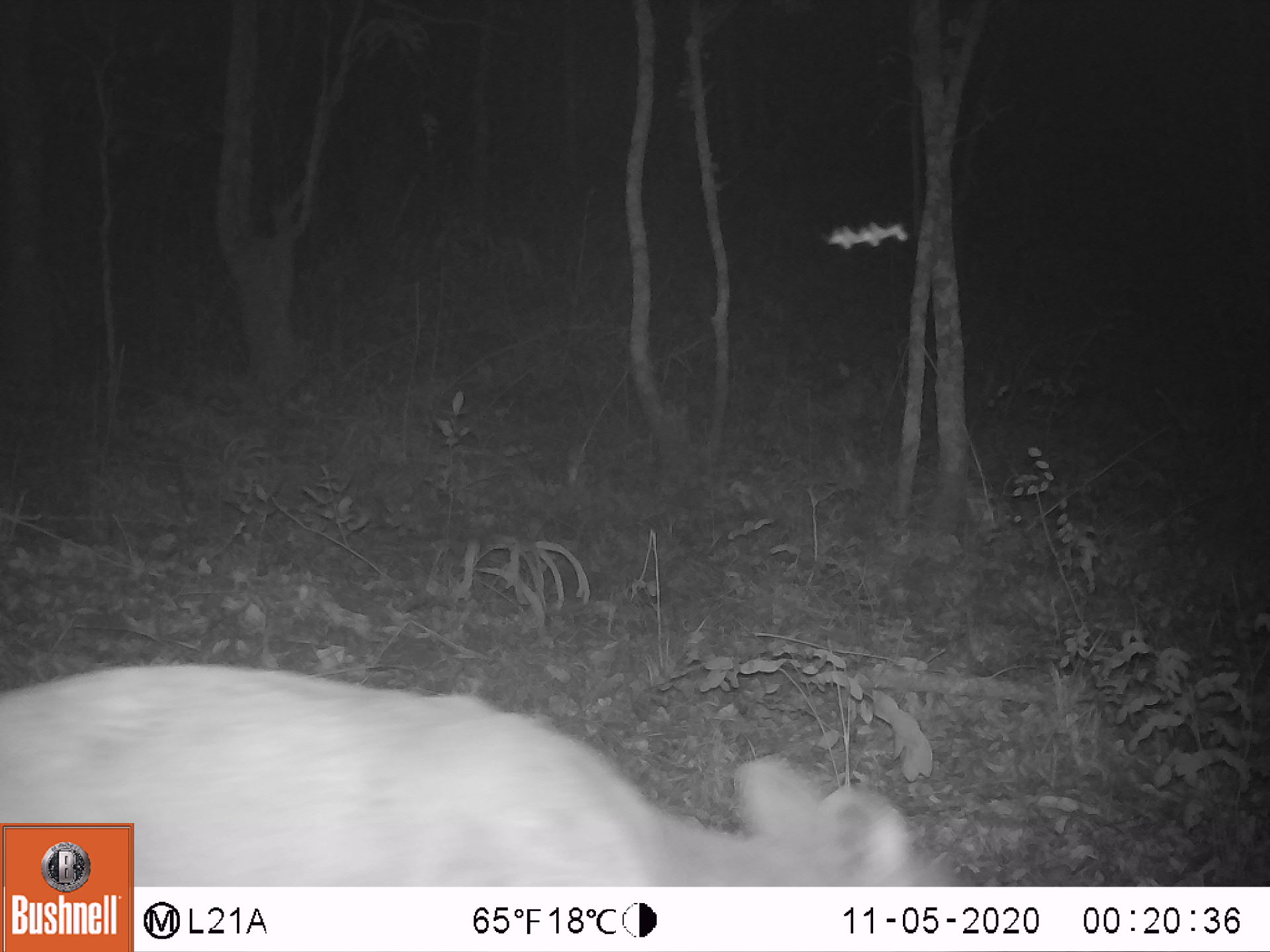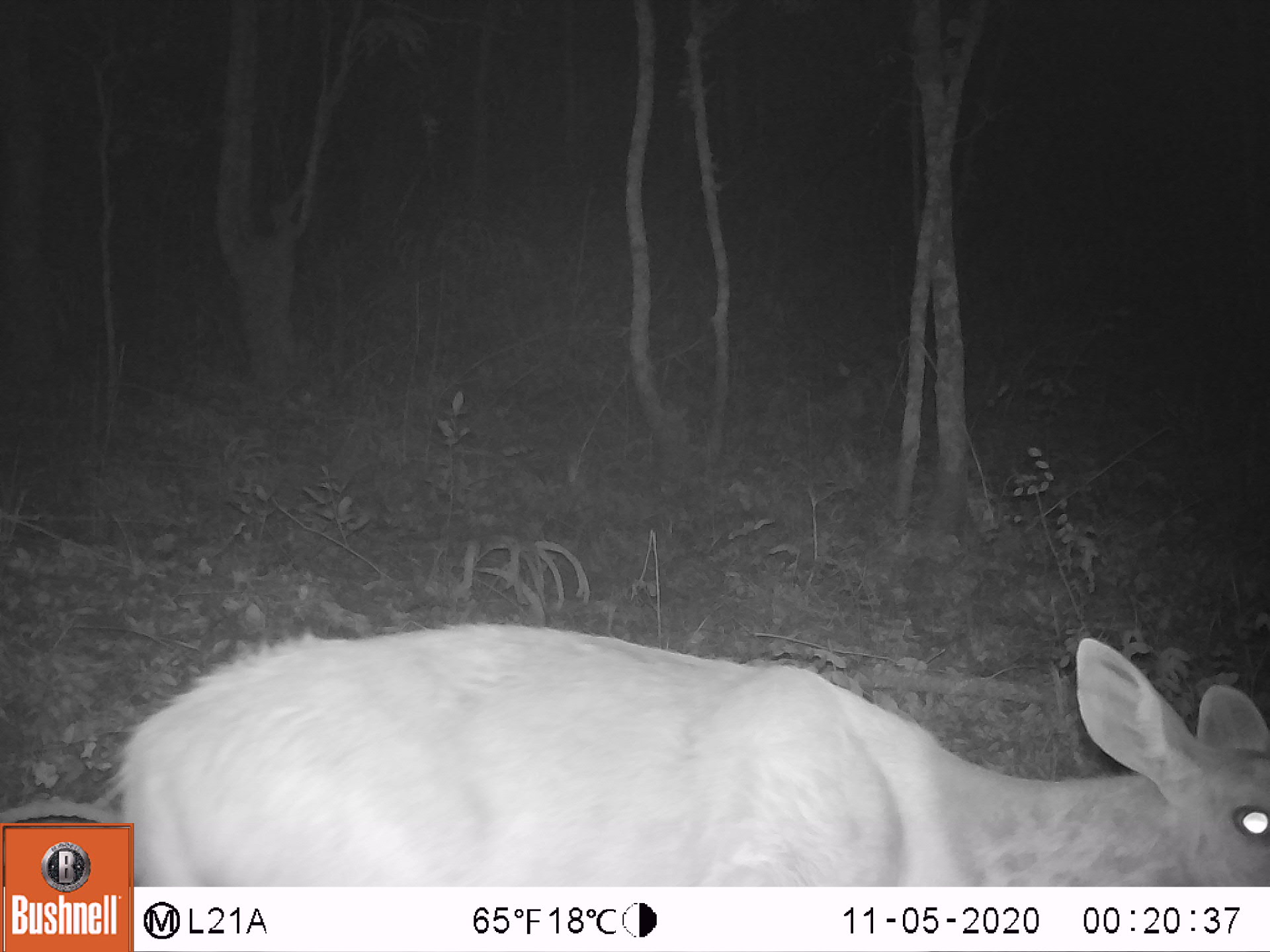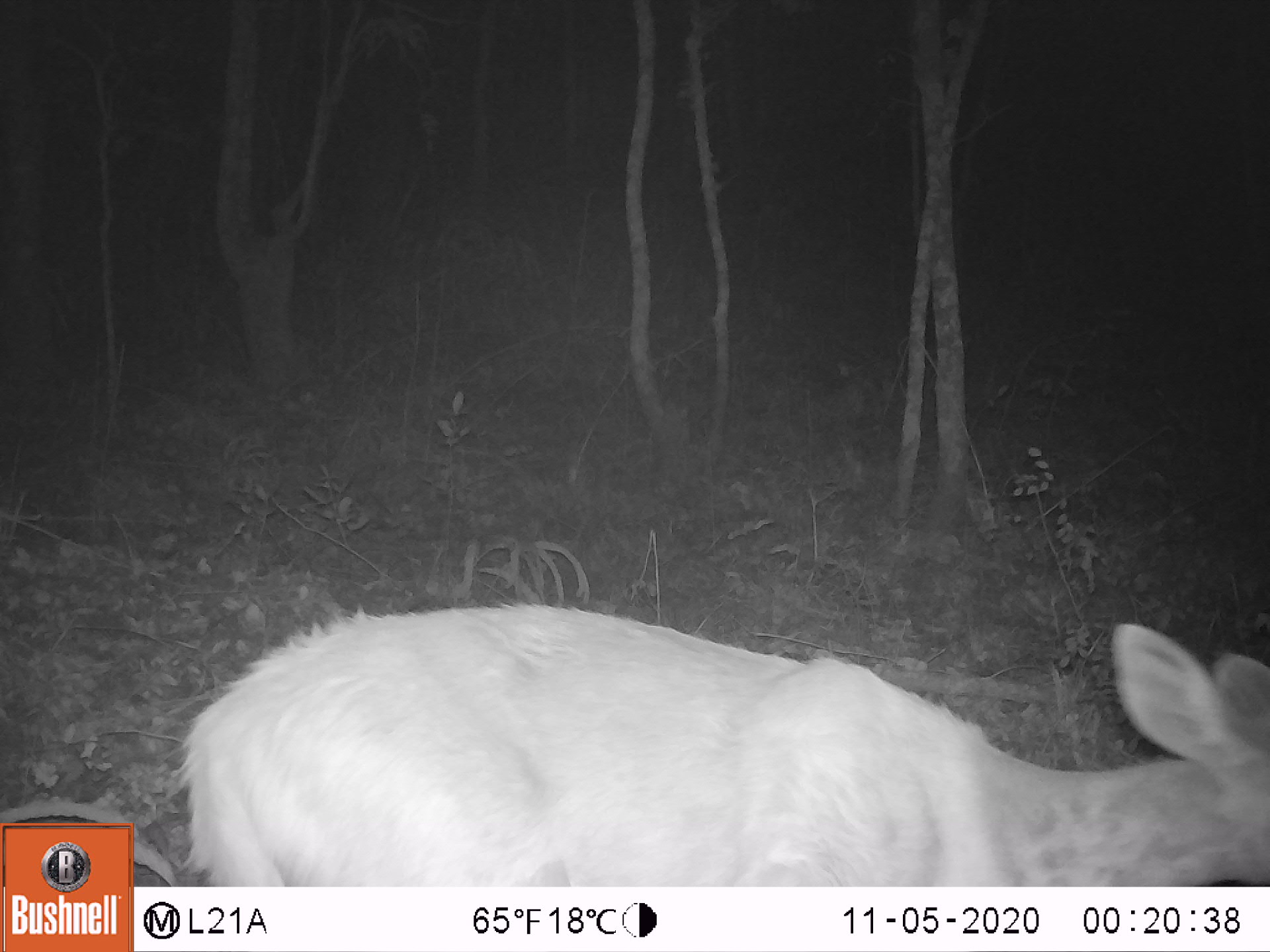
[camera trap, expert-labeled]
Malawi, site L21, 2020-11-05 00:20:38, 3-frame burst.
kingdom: Animalia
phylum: Chordata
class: Mammalia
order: Artiodactyla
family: Bovidae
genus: Tragelaphus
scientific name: Tragelaphus sylvaticus sylvaticus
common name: cape bushbuck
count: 1